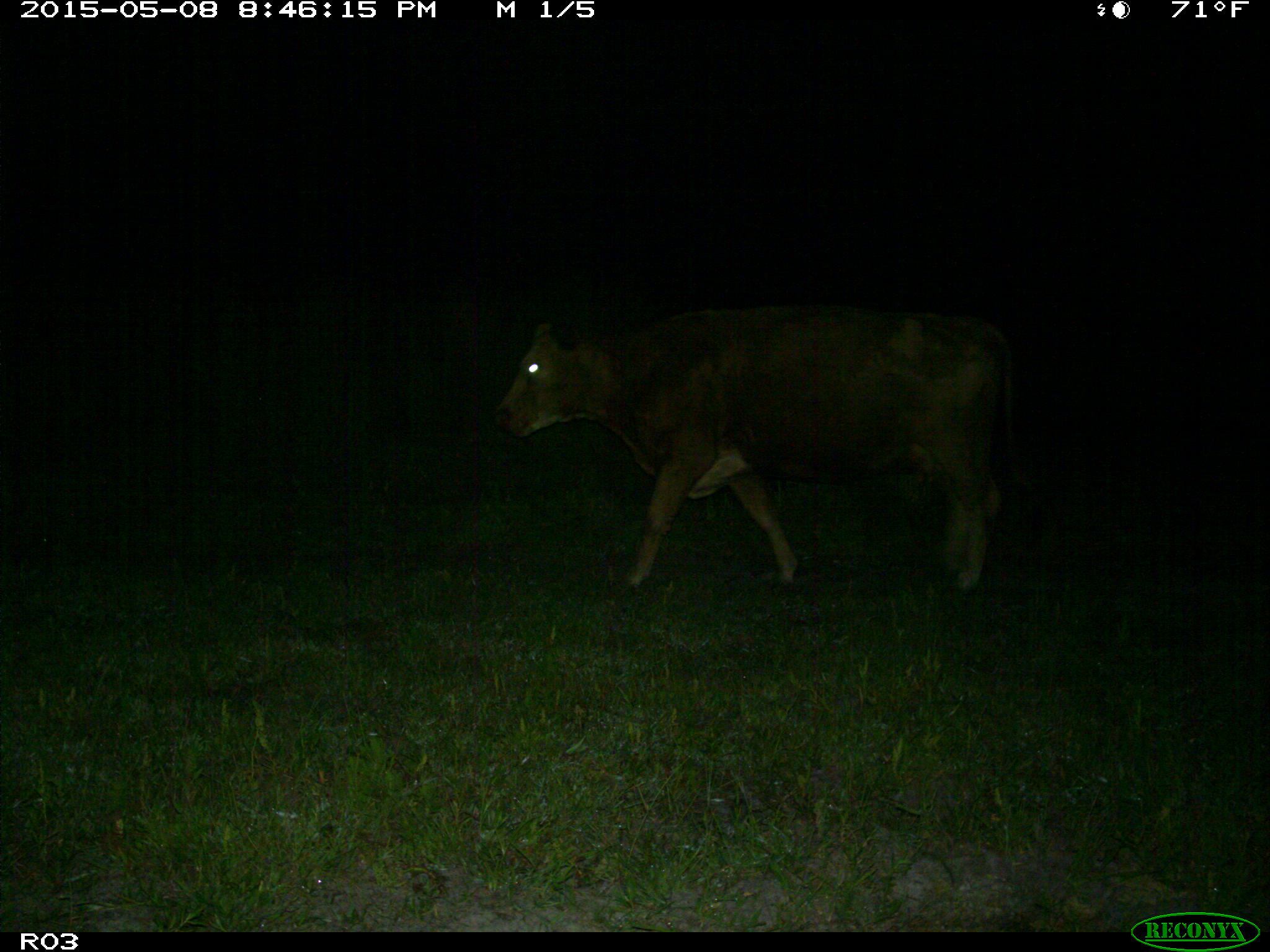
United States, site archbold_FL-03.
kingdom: Animalia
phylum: Chordata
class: Mammalia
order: Artiodactyla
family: Bovidae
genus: Bos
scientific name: Bos taurus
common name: domestic cow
Bos taurus (domestic cow).